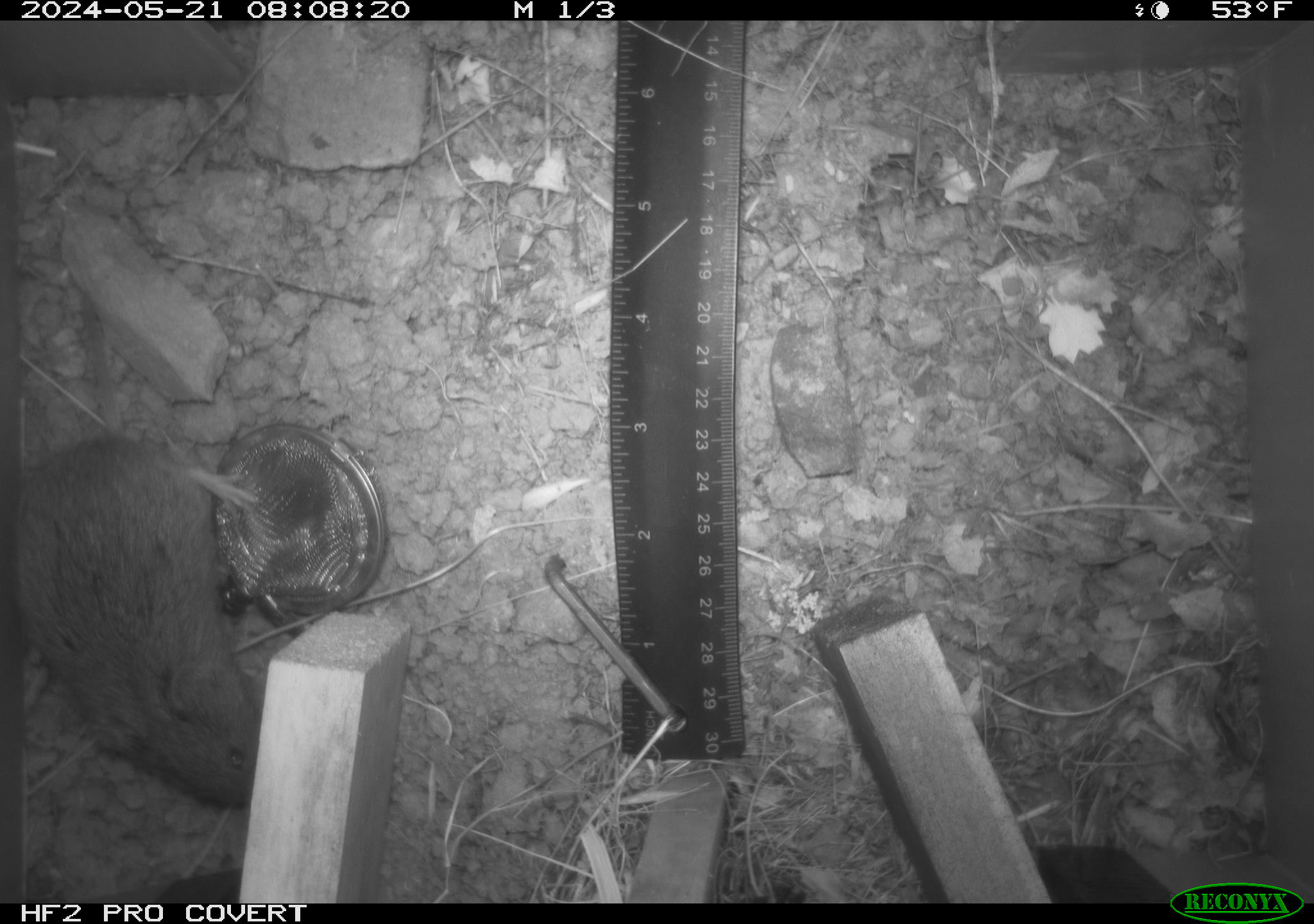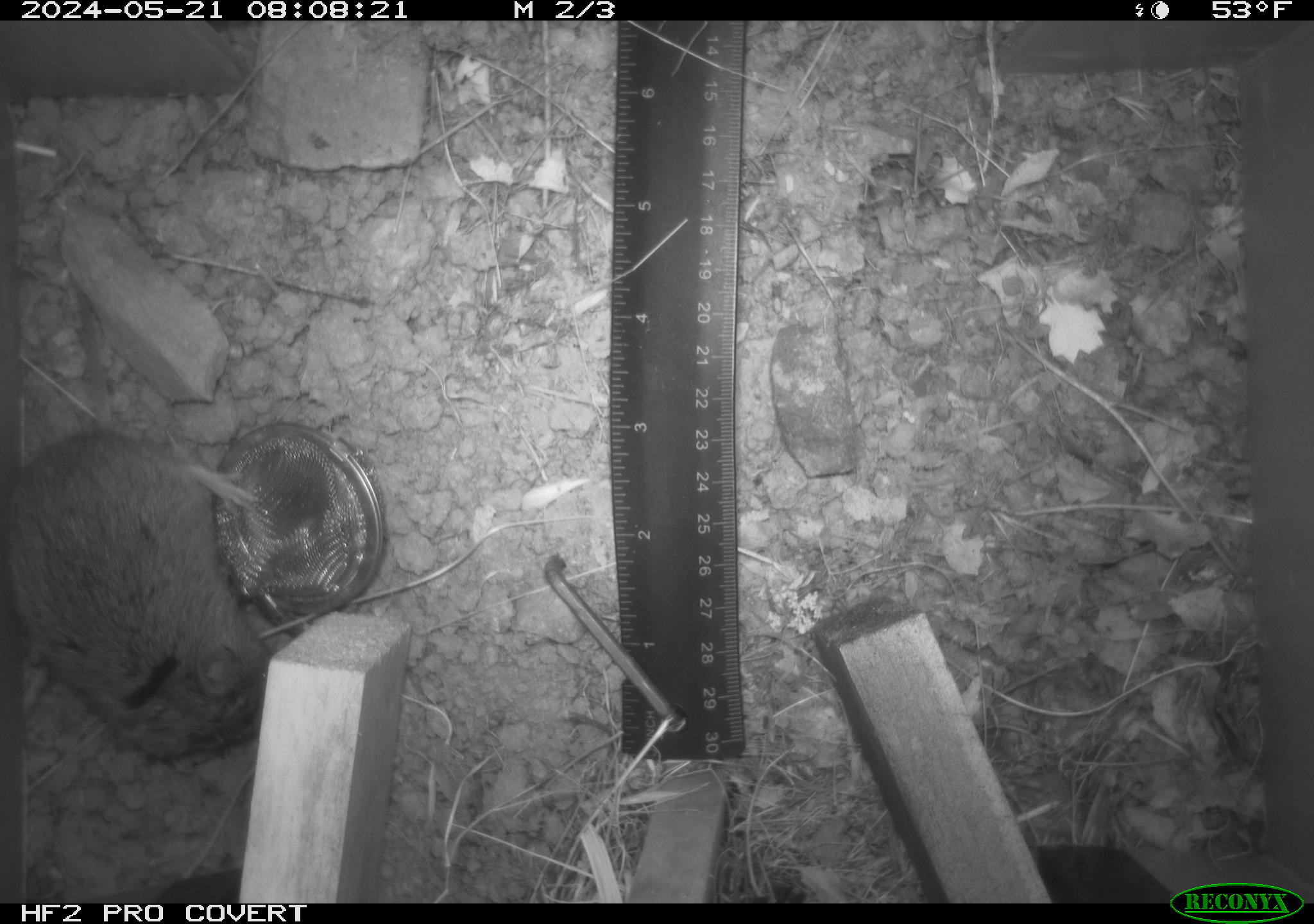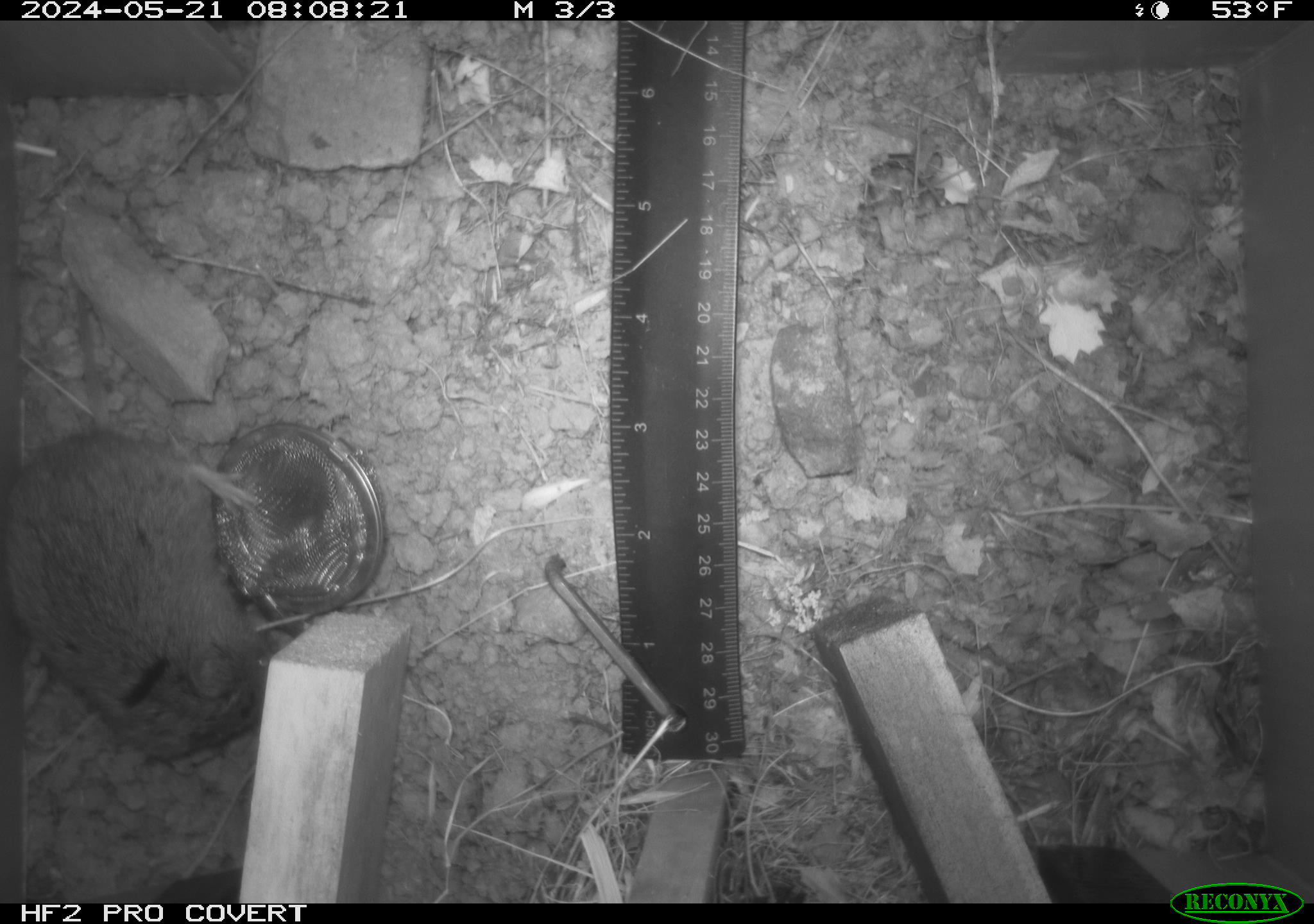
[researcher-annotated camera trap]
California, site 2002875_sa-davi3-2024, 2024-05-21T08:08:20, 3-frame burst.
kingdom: Animalia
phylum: Chordata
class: Mammalia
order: Rodentia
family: Cricetidae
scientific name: Arvicolinae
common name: voles, lemmings, and muskrats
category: arvicolinae subfamily